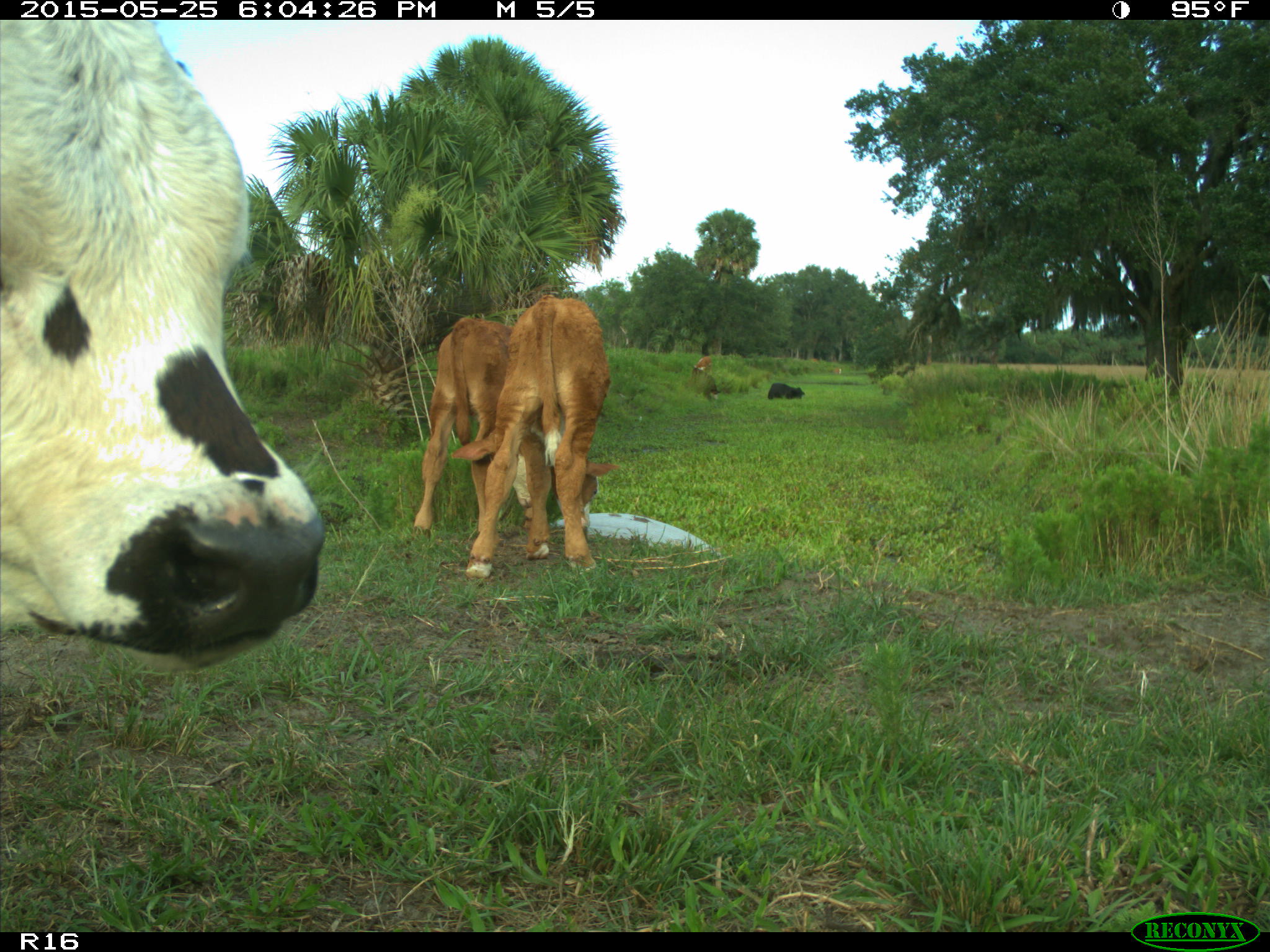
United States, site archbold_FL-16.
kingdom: Animalia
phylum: Chordata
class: Mammalia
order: Artiodactyla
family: Bovidae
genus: Bos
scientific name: Bos taurus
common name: domestic cow